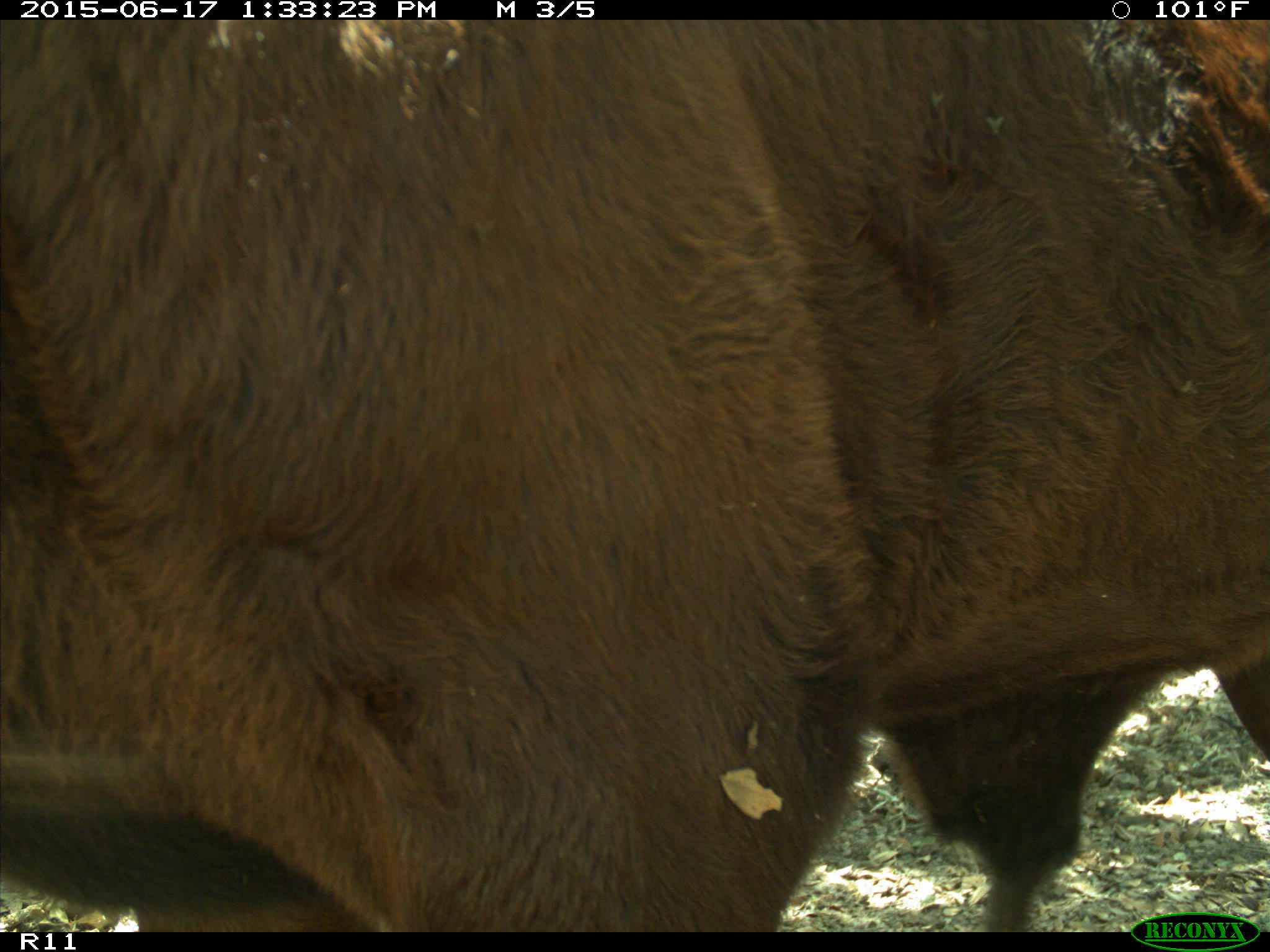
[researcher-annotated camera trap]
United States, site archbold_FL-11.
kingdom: Animalia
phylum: Chordata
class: Mammalia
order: Artiodactyla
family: Bovidae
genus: Bos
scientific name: Bos taurus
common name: domestic cow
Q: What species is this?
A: Bos taurus (domestic cow).